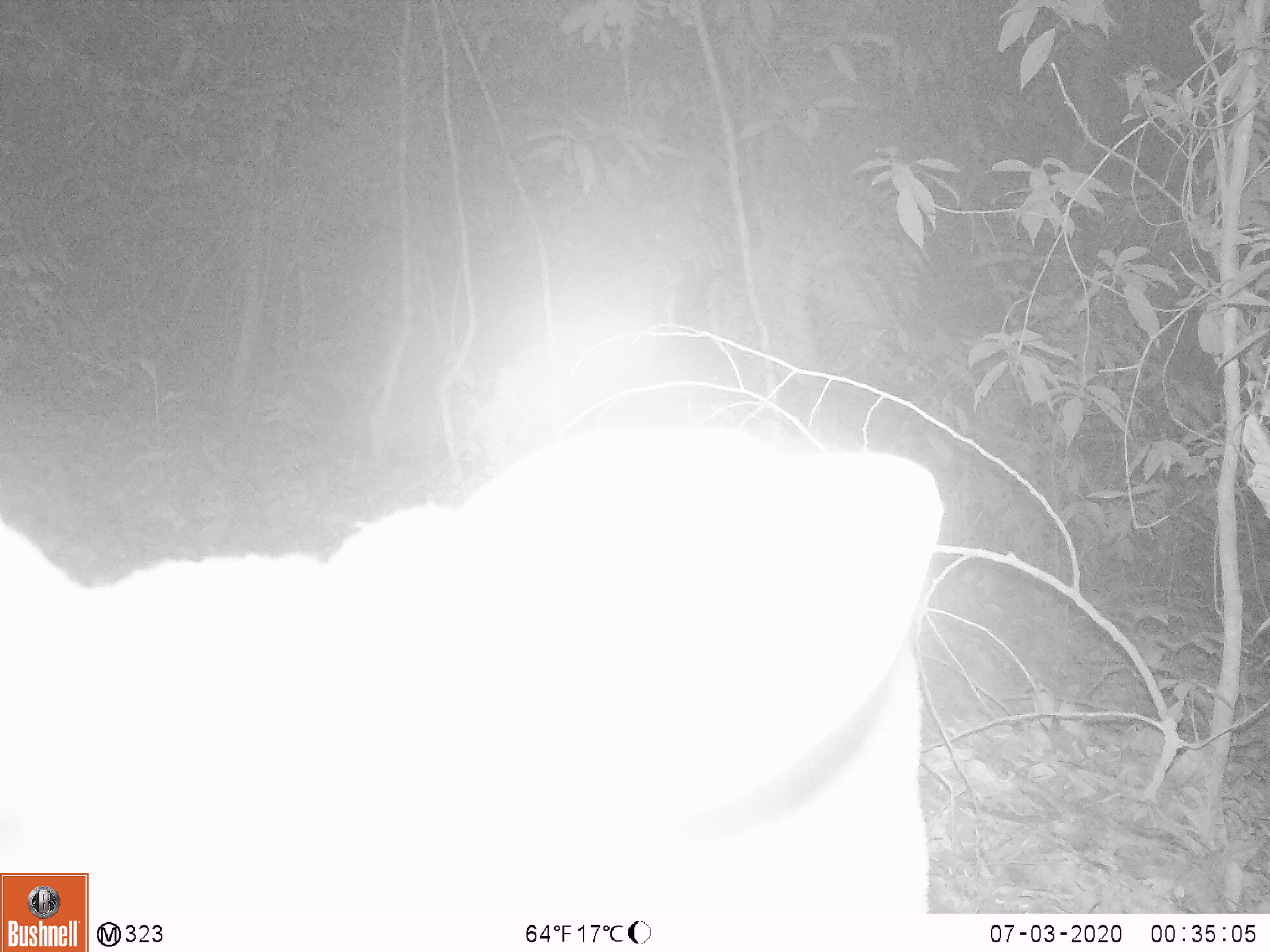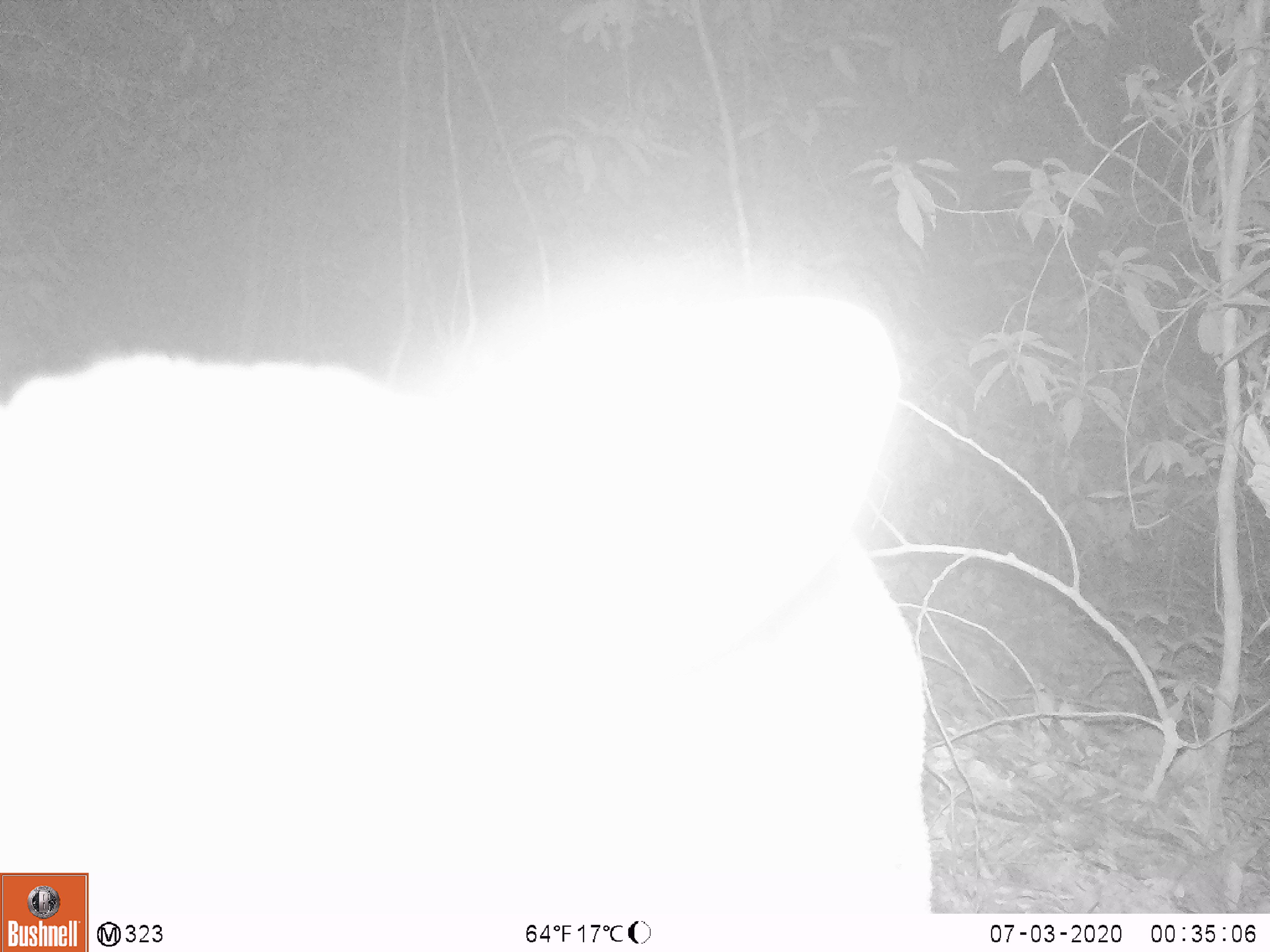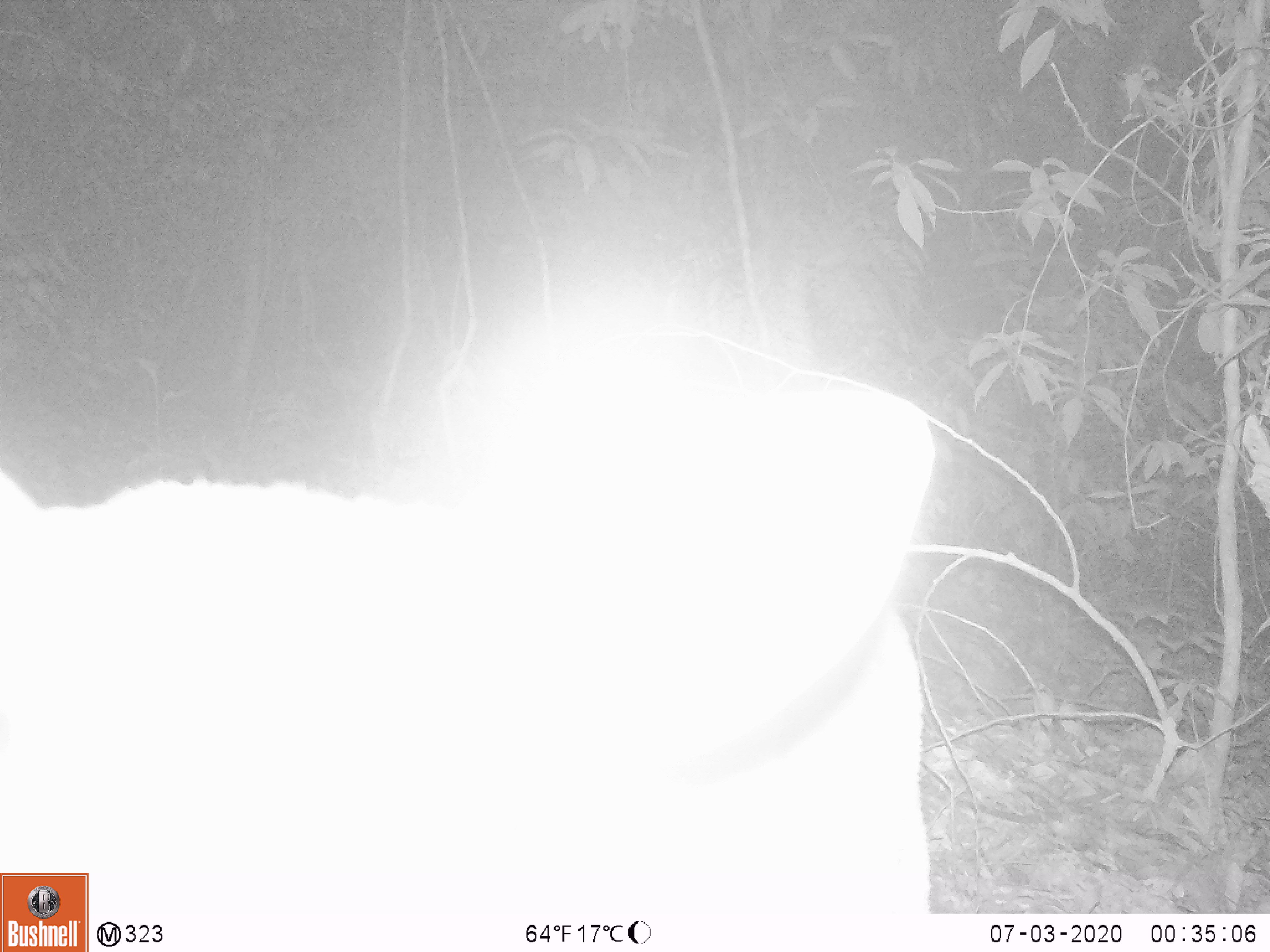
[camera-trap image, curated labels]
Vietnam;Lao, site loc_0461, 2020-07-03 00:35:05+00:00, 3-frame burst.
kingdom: Animalia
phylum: Chordata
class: Mammalia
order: Artiodactyla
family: Cervidae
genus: Muntiacus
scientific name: Muntiacus vuquangensis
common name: large-antlered muntjac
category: large antlered muntjac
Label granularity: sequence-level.